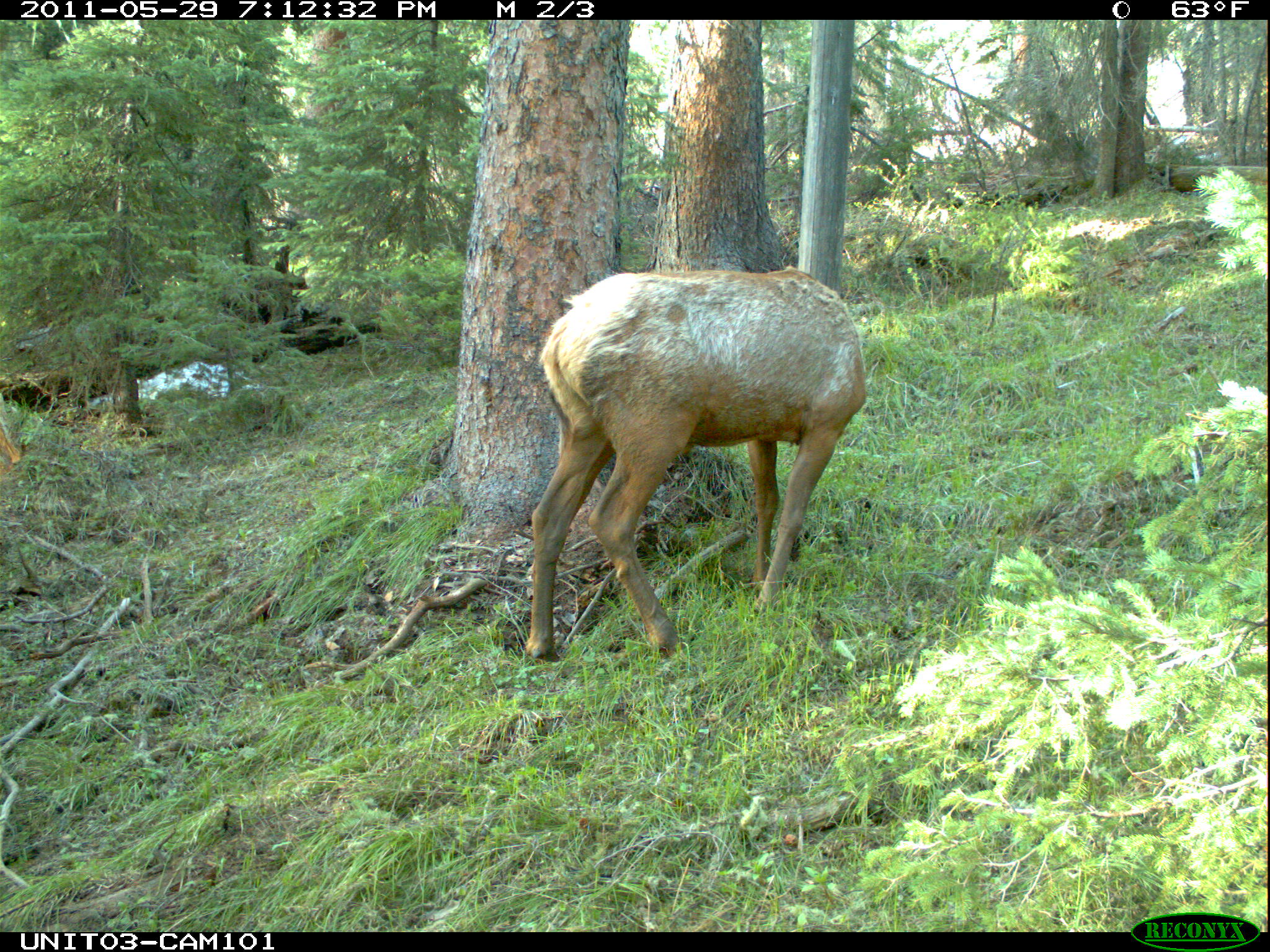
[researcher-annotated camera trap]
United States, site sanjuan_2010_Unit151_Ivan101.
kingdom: Animalia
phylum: Chordata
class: Mammalia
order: Artiodactyla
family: Cervidae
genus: Cervus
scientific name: Cervus elaphus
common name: red deer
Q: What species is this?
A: Cervus elaphus (red deer).